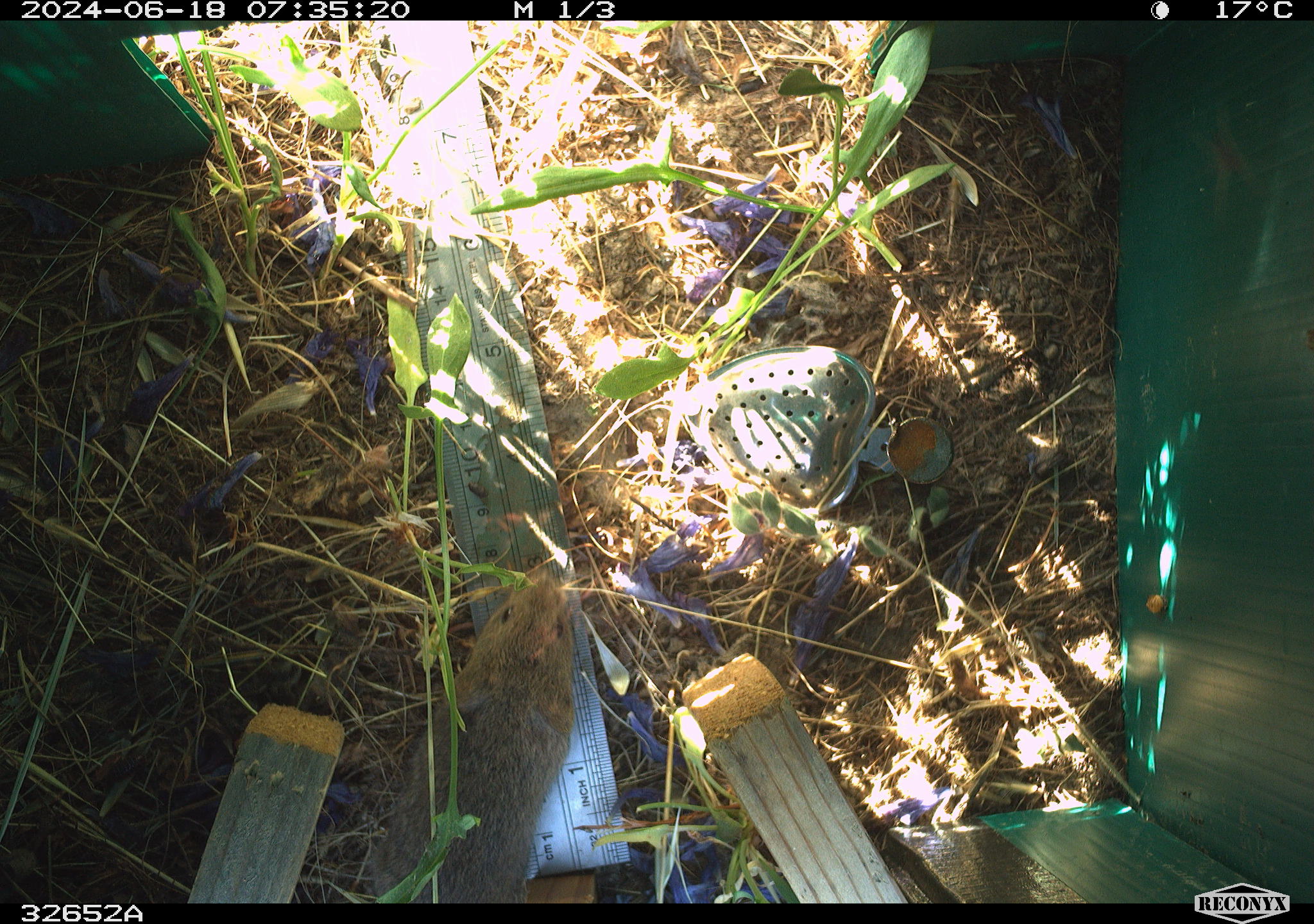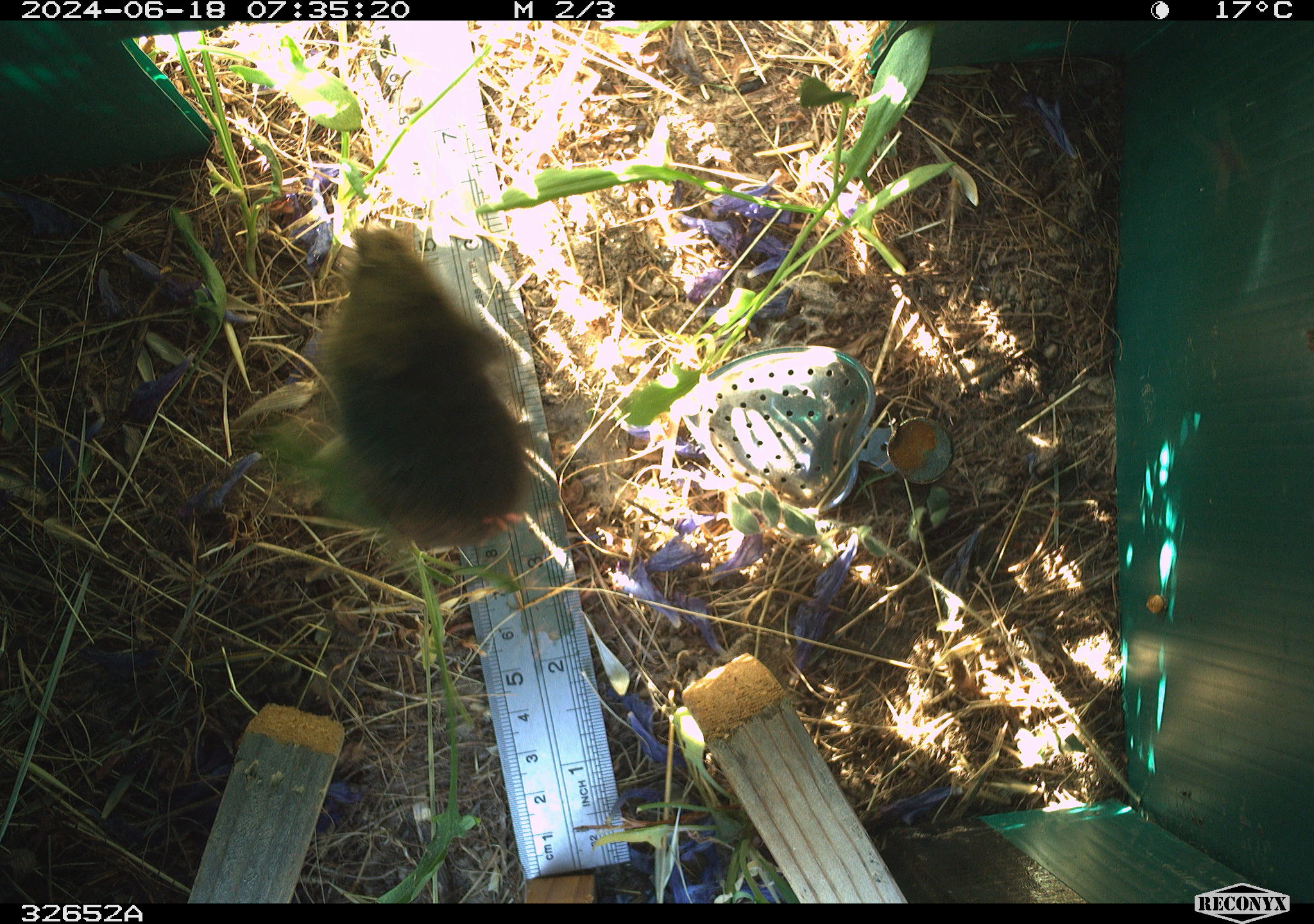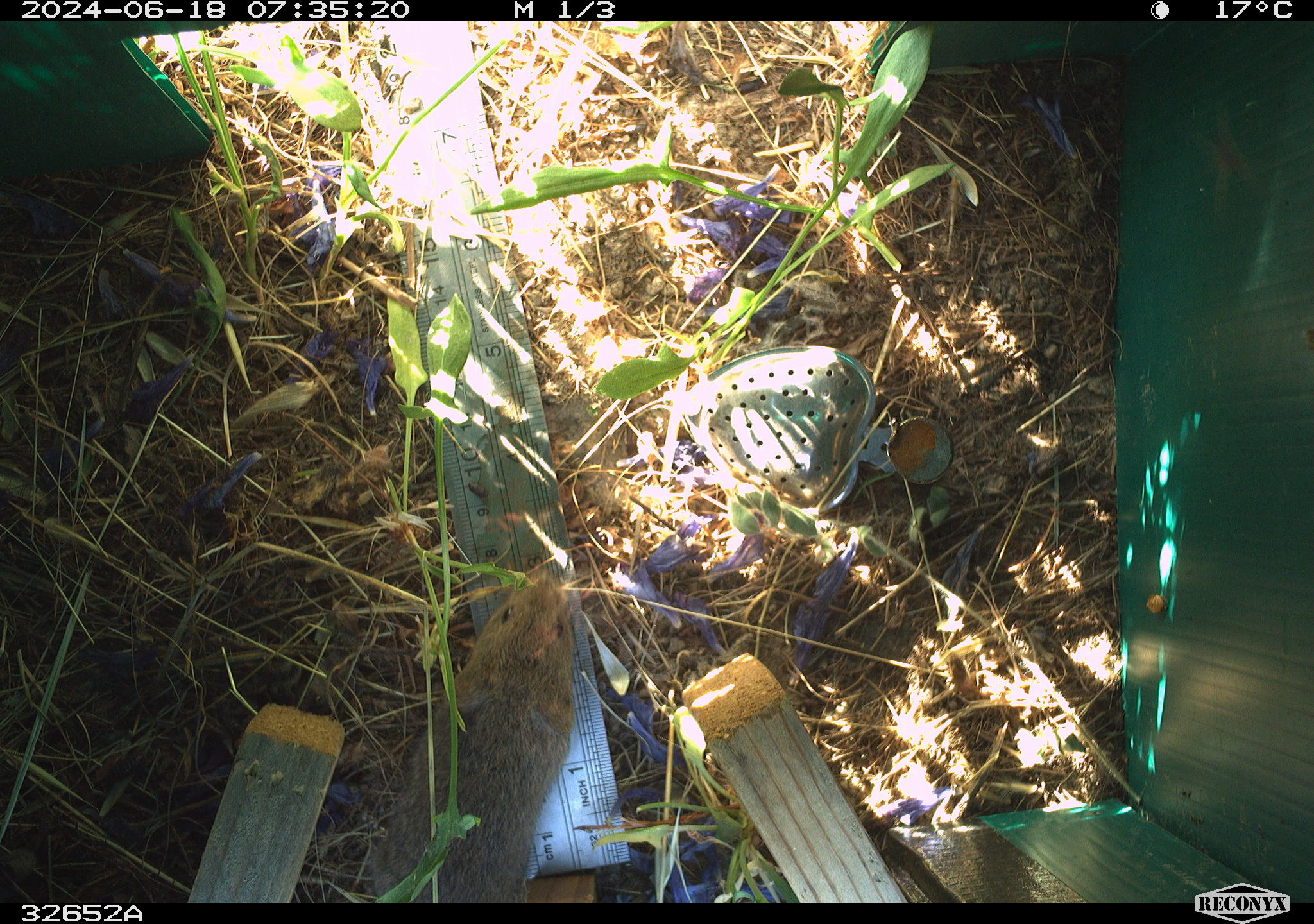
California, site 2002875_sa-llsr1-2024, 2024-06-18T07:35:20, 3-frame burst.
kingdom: Animalia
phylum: Chordata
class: Mammalia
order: Rodentia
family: Cricetidae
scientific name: Arvicolinae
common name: voles, lemmings, and muskrats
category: arvicolinae subfamily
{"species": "arvicolinae subfamily (voles, lemmings, and muskrats) (Arvicolinae)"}